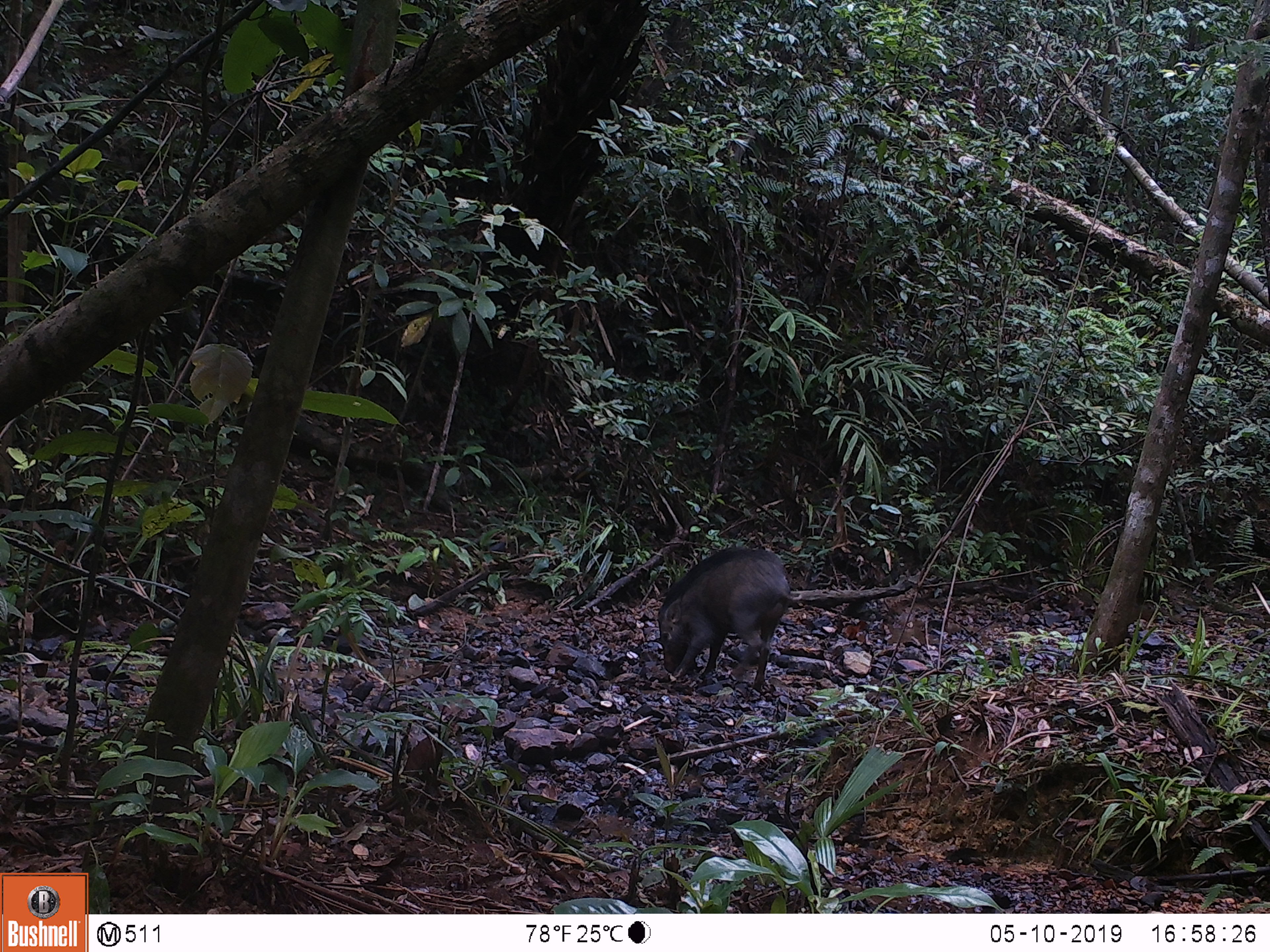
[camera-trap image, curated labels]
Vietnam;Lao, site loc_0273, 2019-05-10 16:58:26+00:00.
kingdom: Animalia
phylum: Chordata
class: Mammalia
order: Artiodactyla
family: Suidae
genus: Sus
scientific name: Sus scrofa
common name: eurasian wild pig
Eurasian wild pig (Sus scrofa). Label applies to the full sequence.